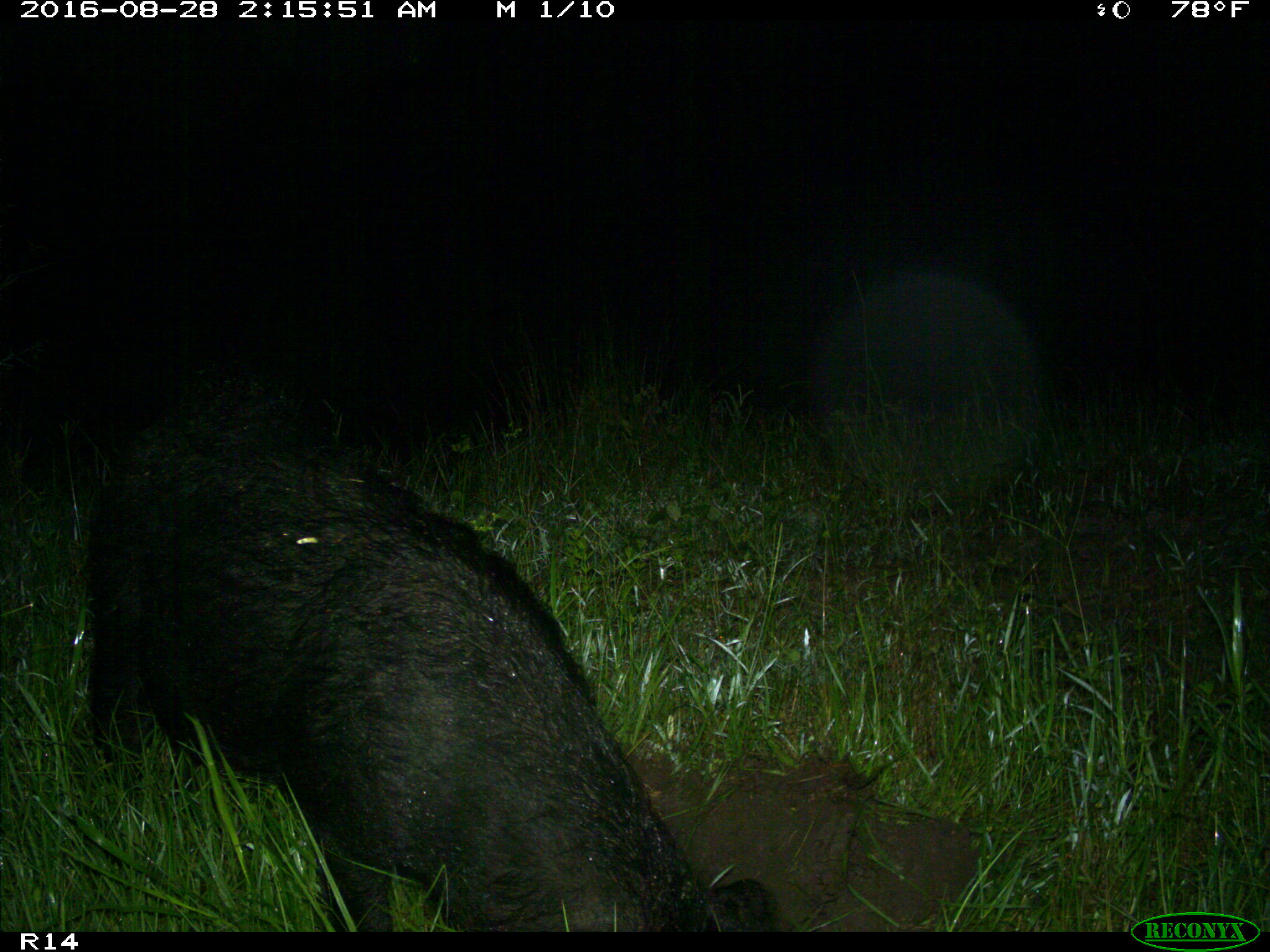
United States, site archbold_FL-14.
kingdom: Animalia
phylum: Chordata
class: Mammalia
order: Artiodactyla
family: Suidae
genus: Sus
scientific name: Sus scrofa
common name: wild boar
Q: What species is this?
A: Sus scrofa (wild boar).